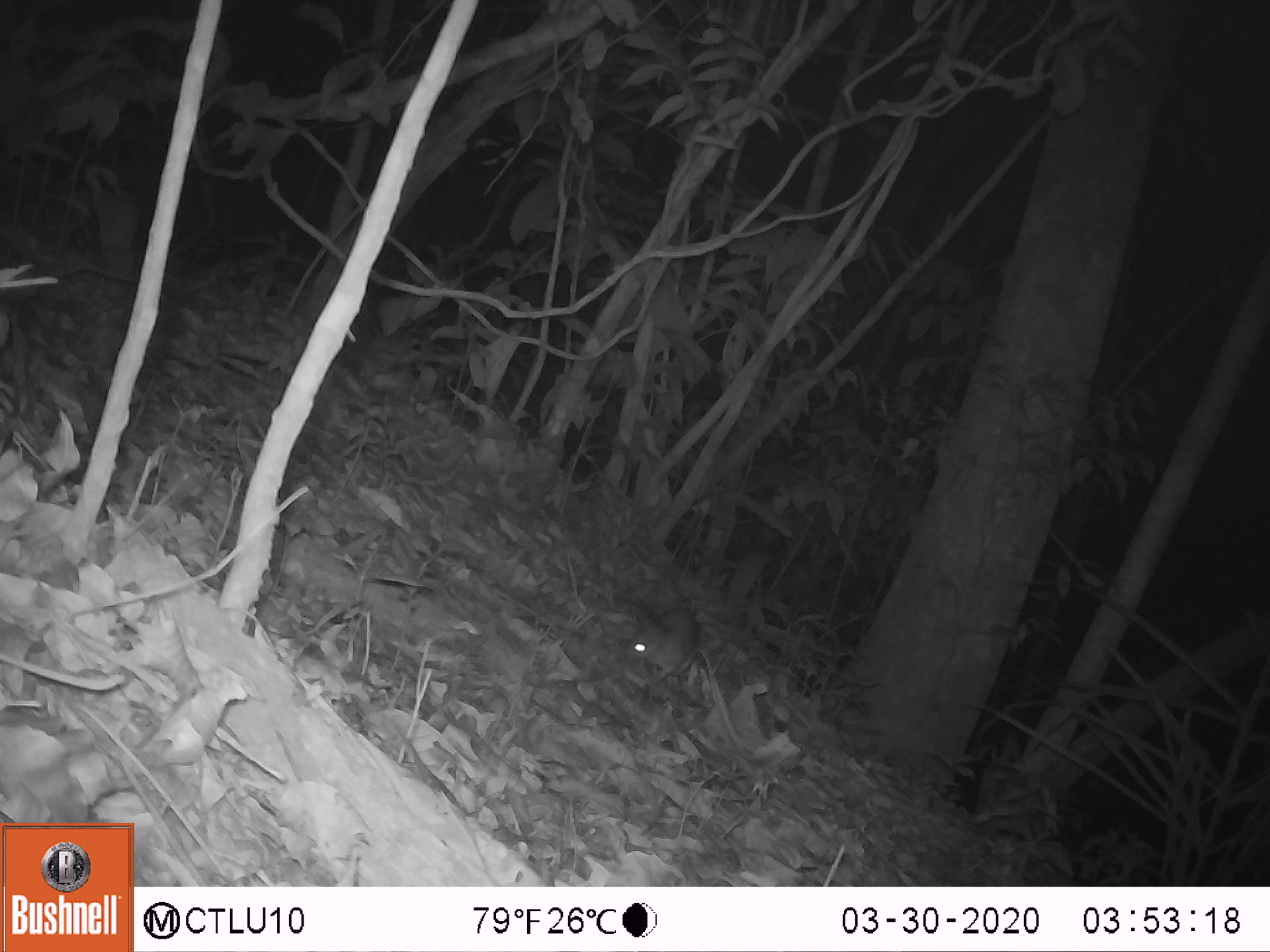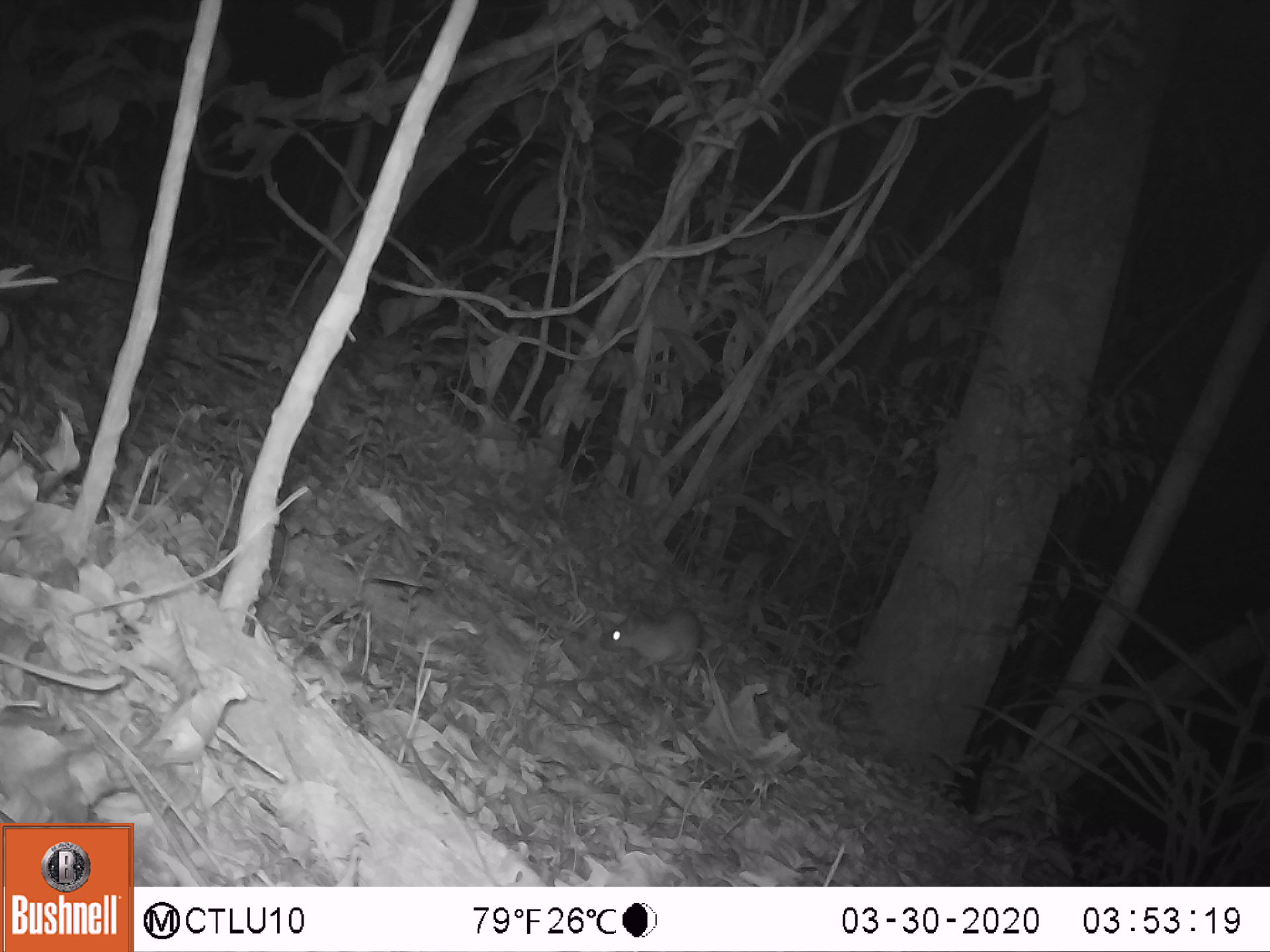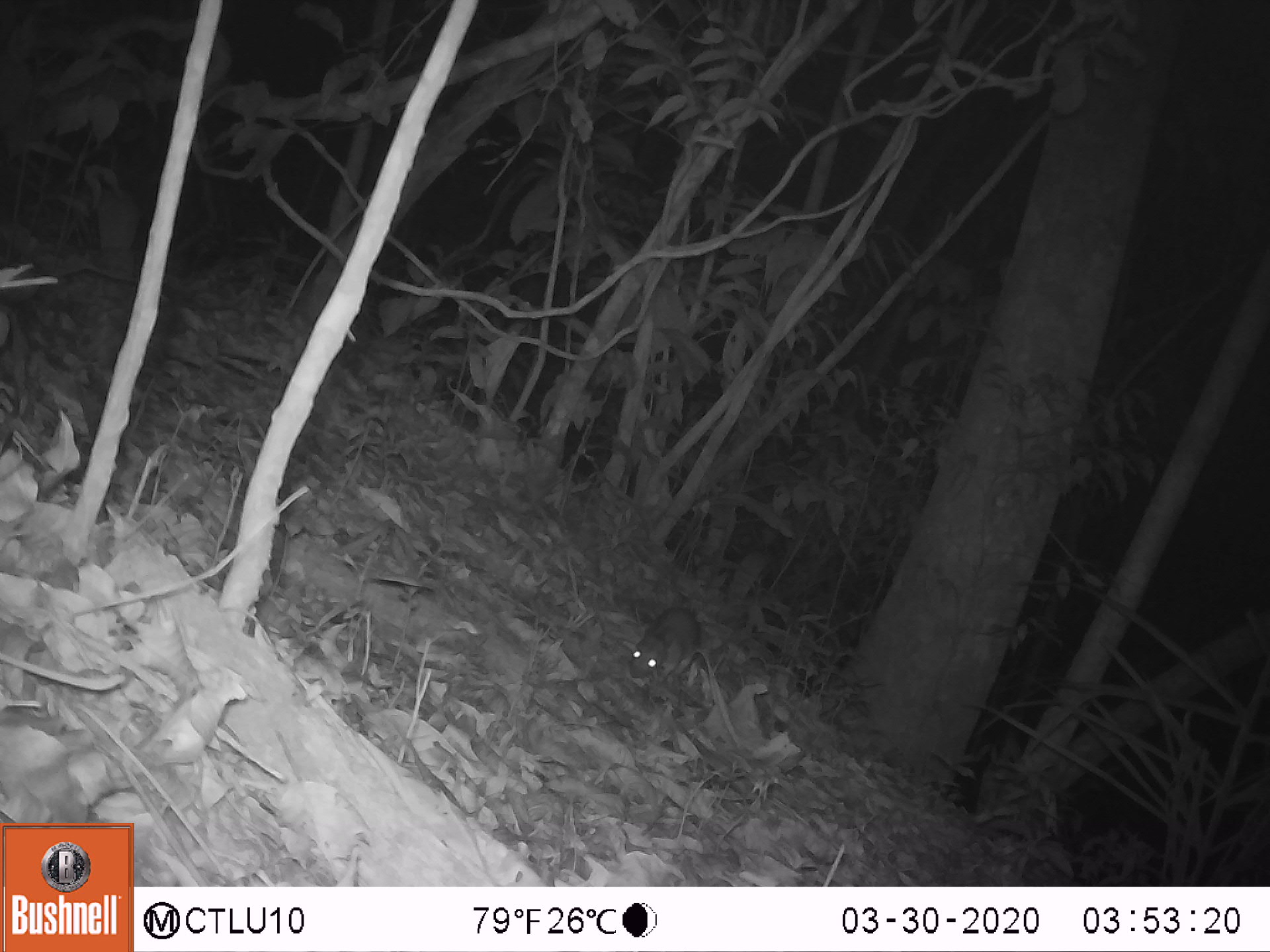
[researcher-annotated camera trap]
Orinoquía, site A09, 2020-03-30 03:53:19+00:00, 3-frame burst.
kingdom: Animalia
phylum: Chordata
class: Mammalia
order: Rodentia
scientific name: Rodentia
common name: rodent